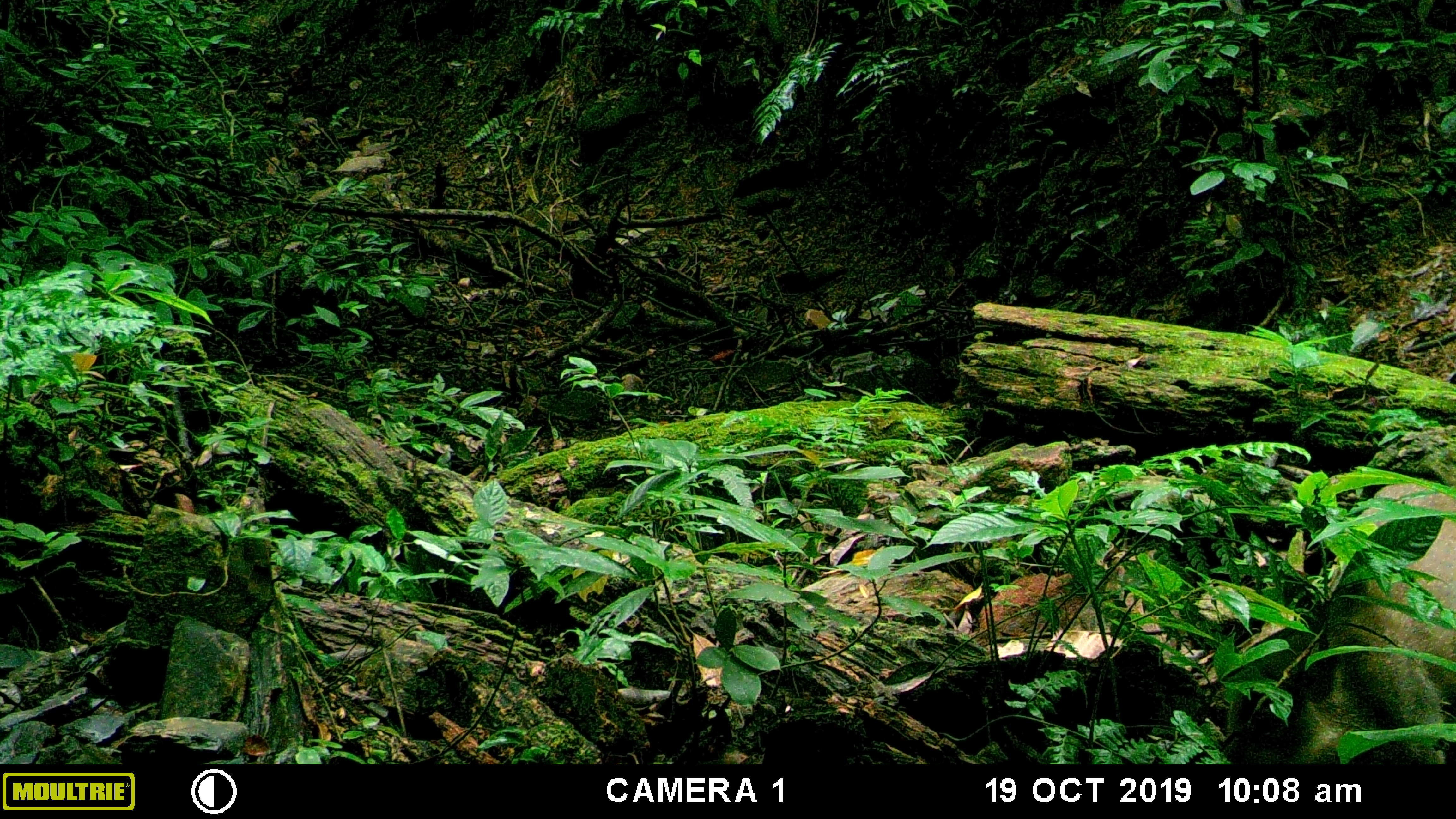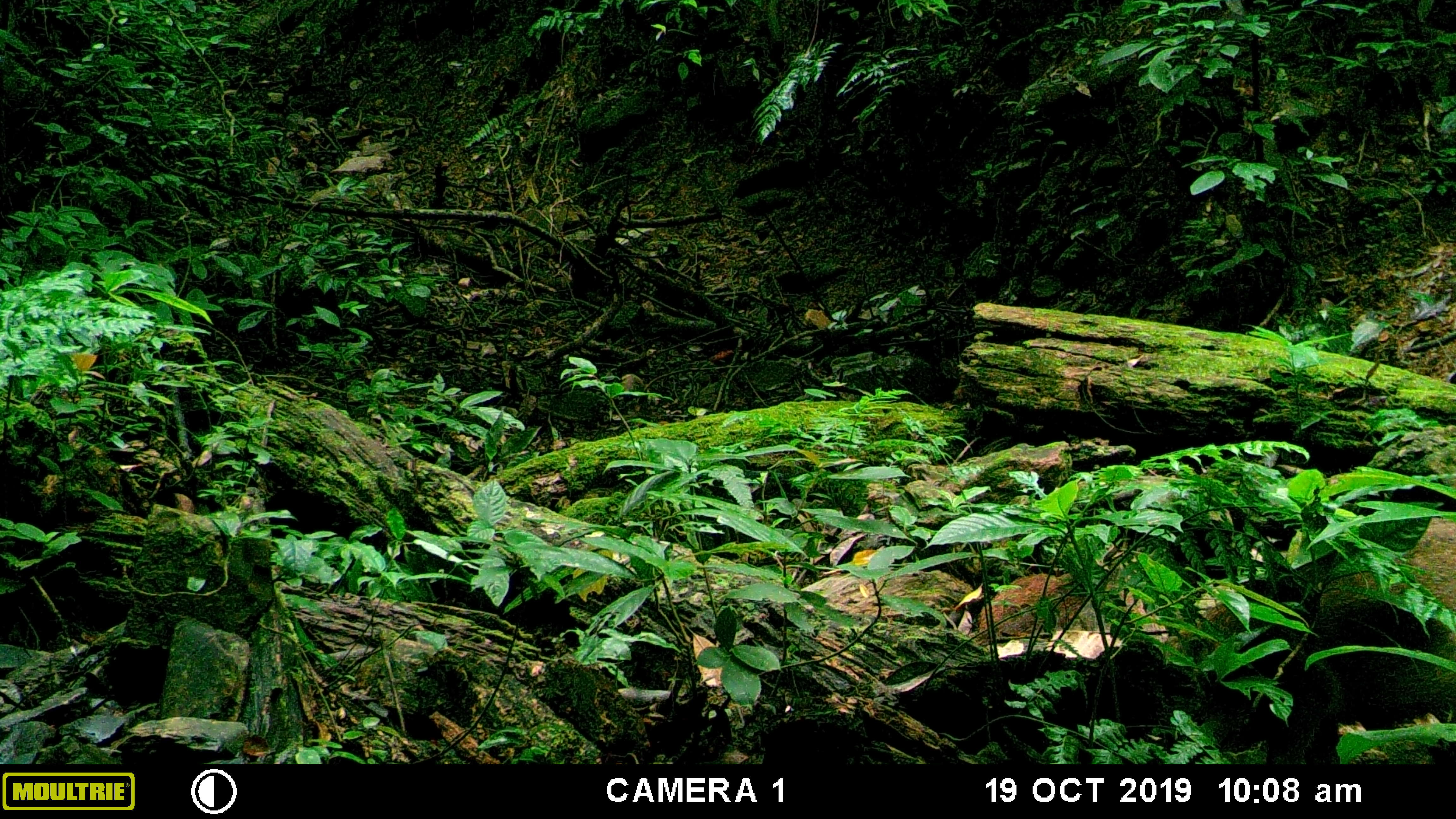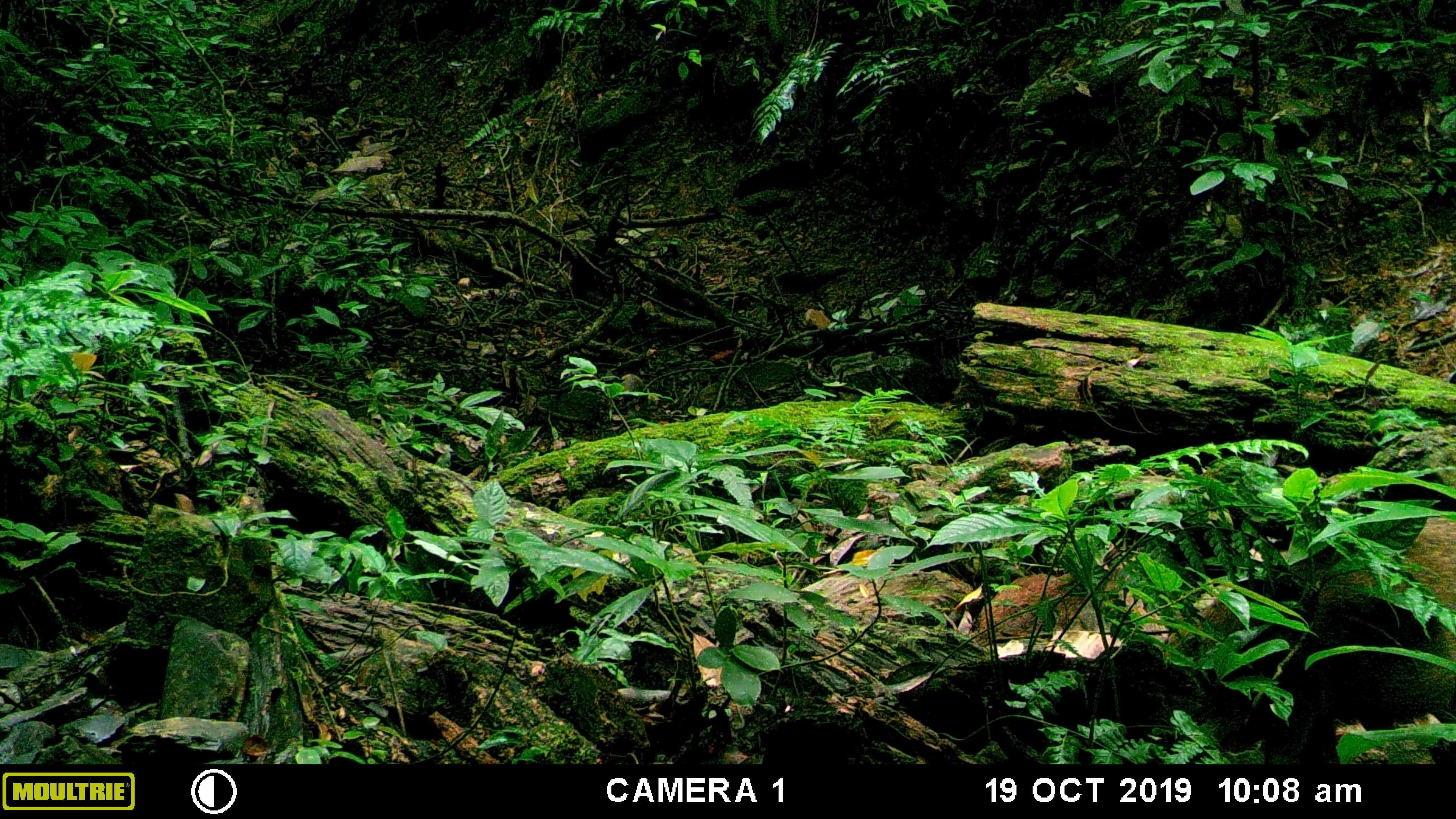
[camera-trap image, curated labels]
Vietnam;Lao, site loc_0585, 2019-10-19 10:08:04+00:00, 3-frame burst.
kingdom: Animalia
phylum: Chordata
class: Mammalia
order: Artiodactyla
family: Suidae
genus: Sus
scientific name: Sus scrofa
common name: eurasian wild pig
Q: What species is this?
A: Eurasian wild pig (Sus scrofa).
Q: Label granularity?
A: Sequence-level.